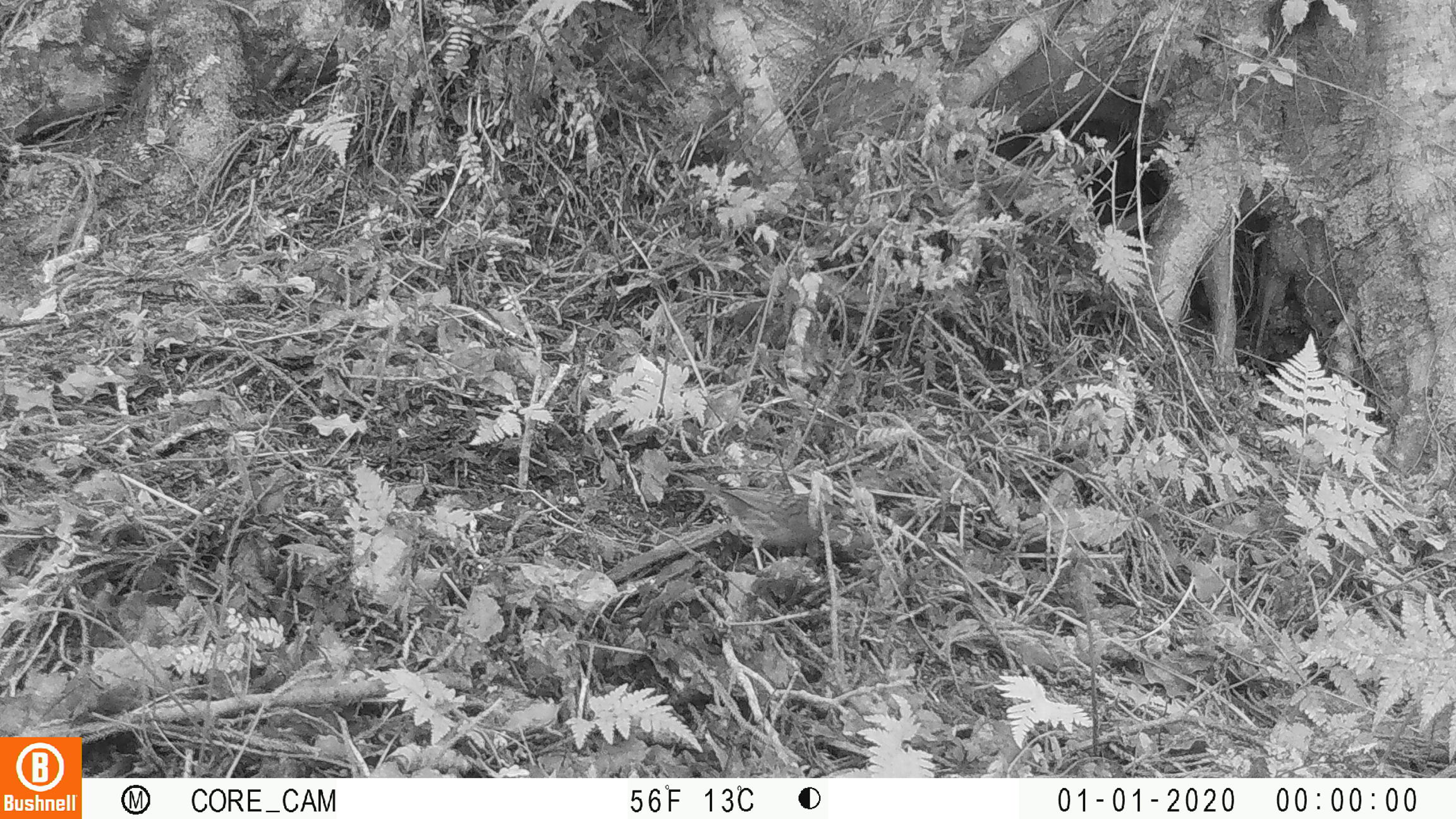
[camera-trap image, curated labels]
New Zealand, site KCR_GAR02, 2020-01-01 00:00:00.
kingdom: Animalia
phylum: Chordata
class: Aves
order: Passeriformes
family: Prunellidae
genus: Prunella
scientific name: Prunella modularis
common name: dunnock